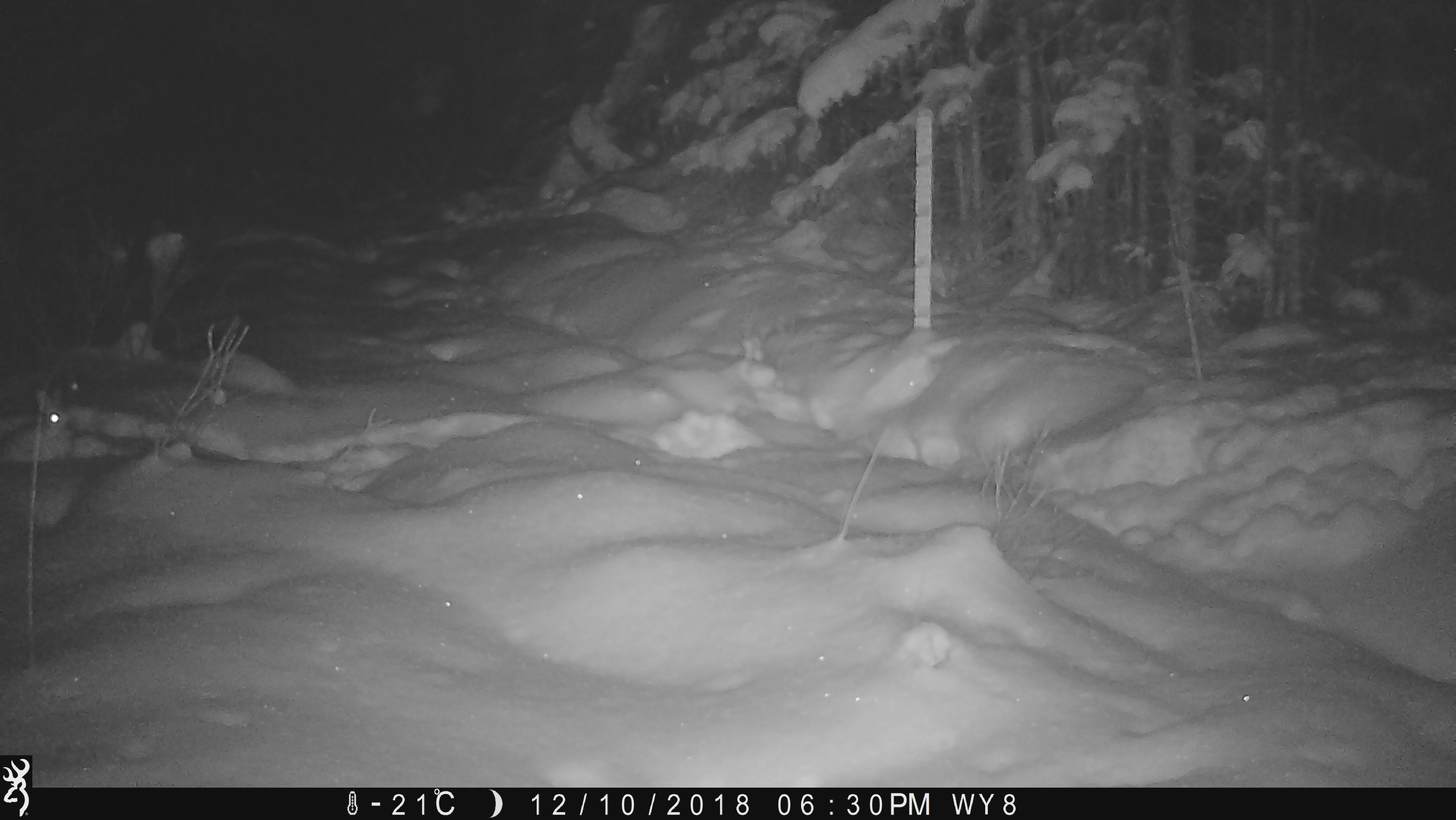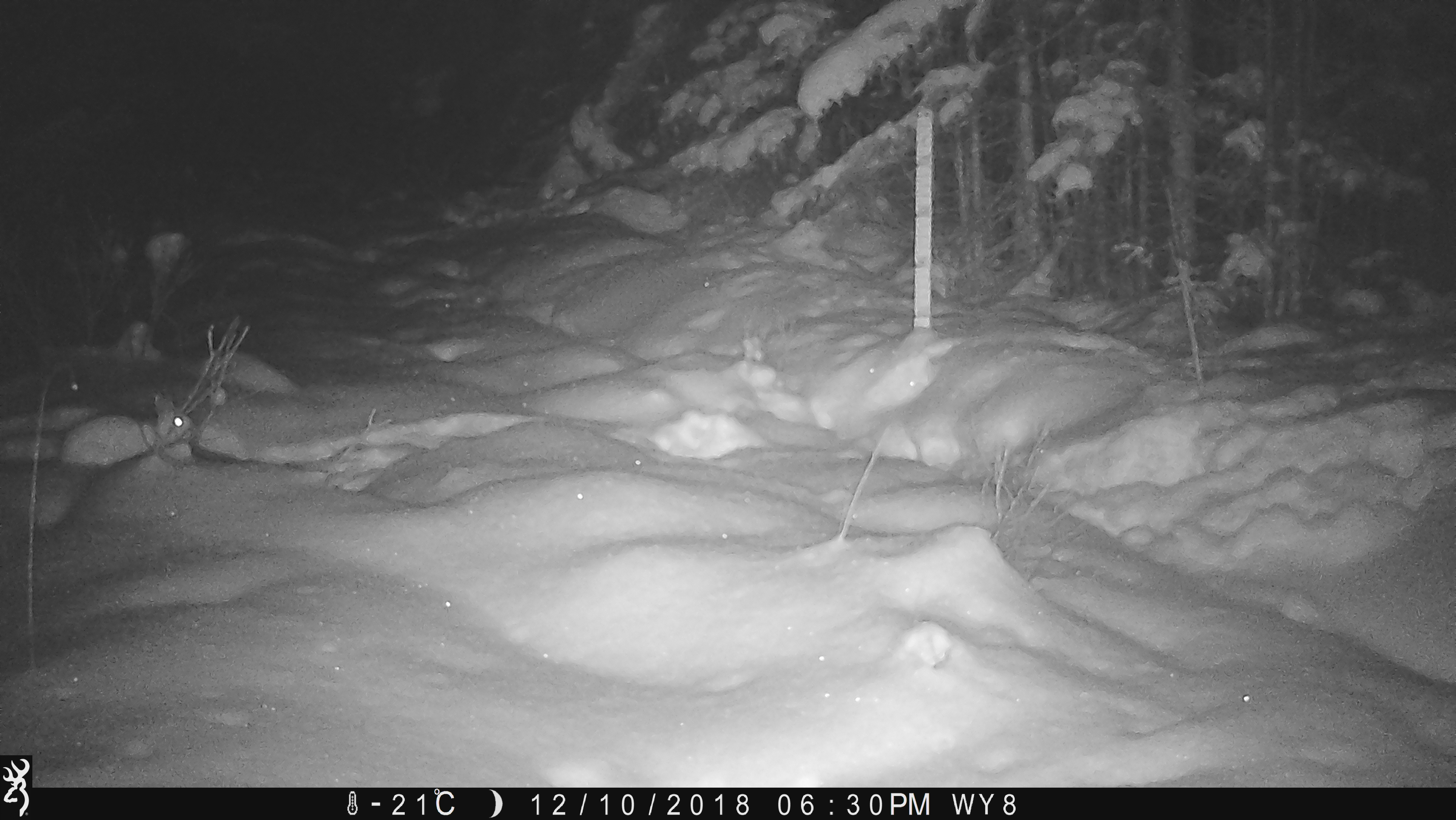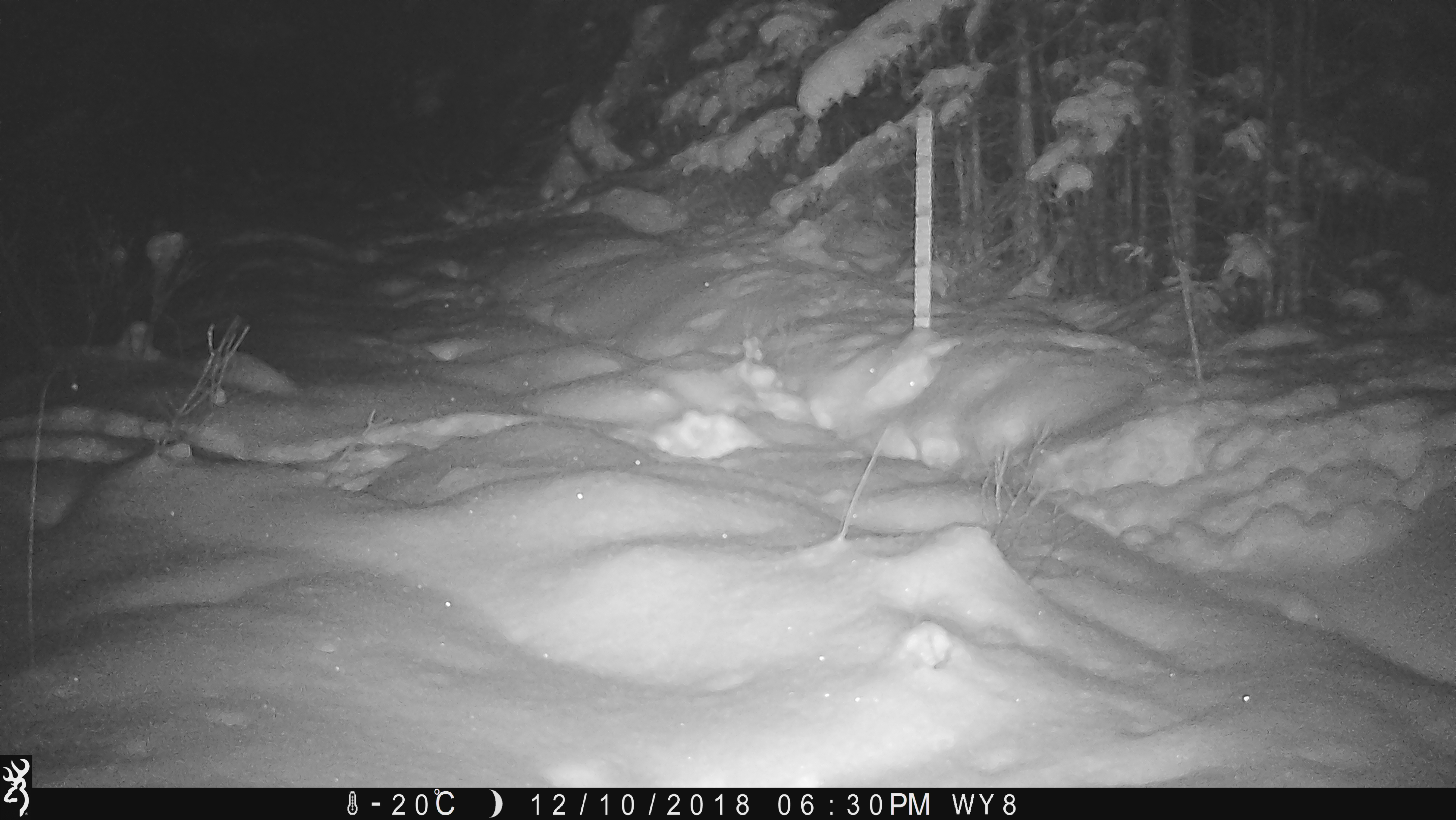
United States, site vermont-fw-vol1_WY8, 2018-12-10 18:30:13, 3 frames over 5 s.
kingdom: Animalia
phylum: Chordata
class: Mammalia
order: Lagomorpha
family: Leporidae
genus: Lepus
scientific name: Lepus americanus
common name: snowshoe hare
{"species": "snowshoe hare (Lepus americanus)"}